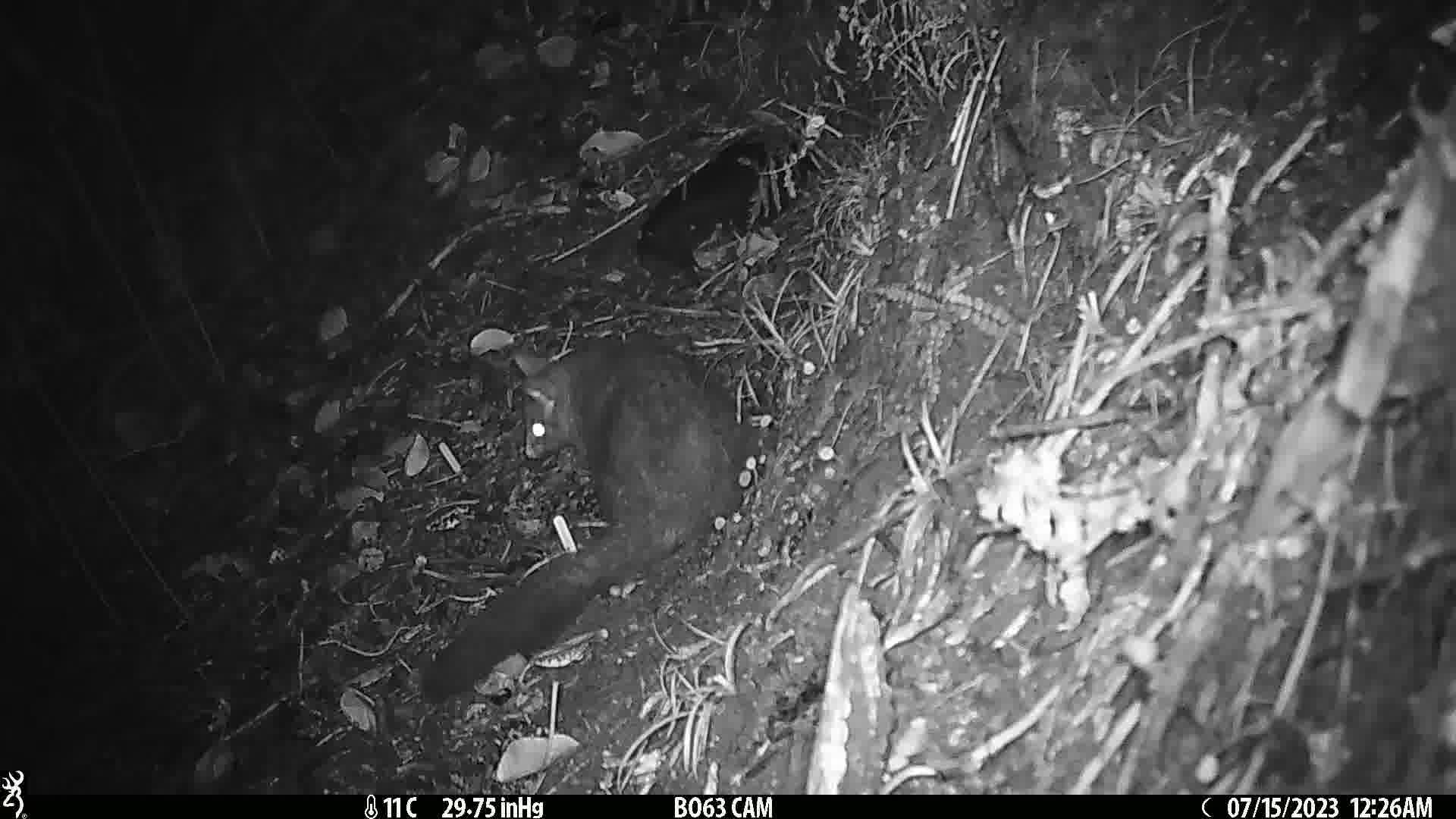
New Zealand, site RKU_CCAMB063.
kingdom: Animalia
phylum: Chordata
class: Mammalia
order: Diprotodontia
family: Phalangeridae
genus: Trichosurus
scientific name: Trichosurus vulpecula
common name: common brushtail possum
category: possum